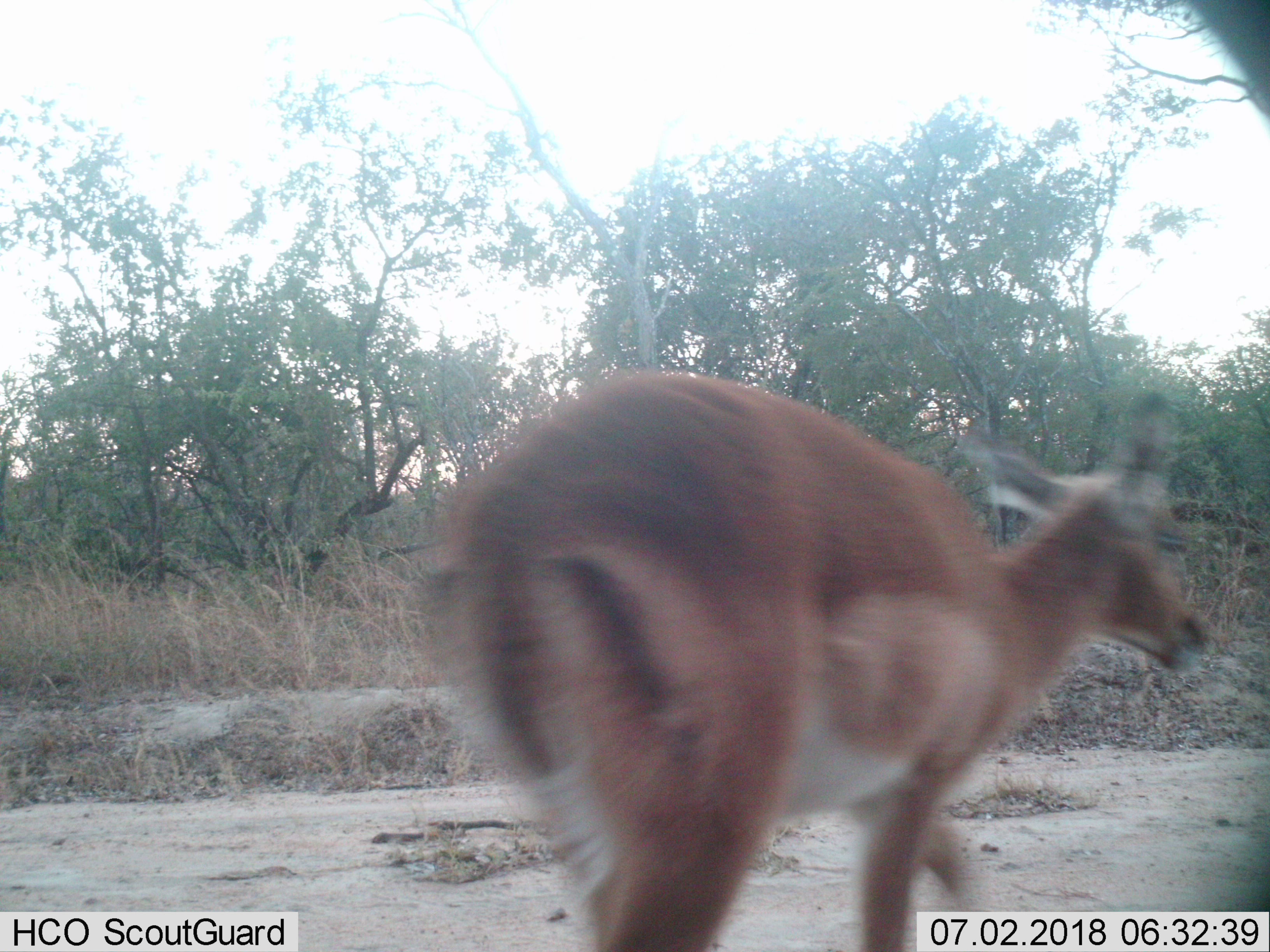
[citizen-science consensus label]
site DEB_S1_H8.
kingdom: Animalia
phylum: Chordata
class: Mammalia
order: Artiodactyla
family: Bovidae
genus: Aepyceros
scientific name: Aepyceros melampus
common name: impala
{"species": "impala (Aepyceros melampus)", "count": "1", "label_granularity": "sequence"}